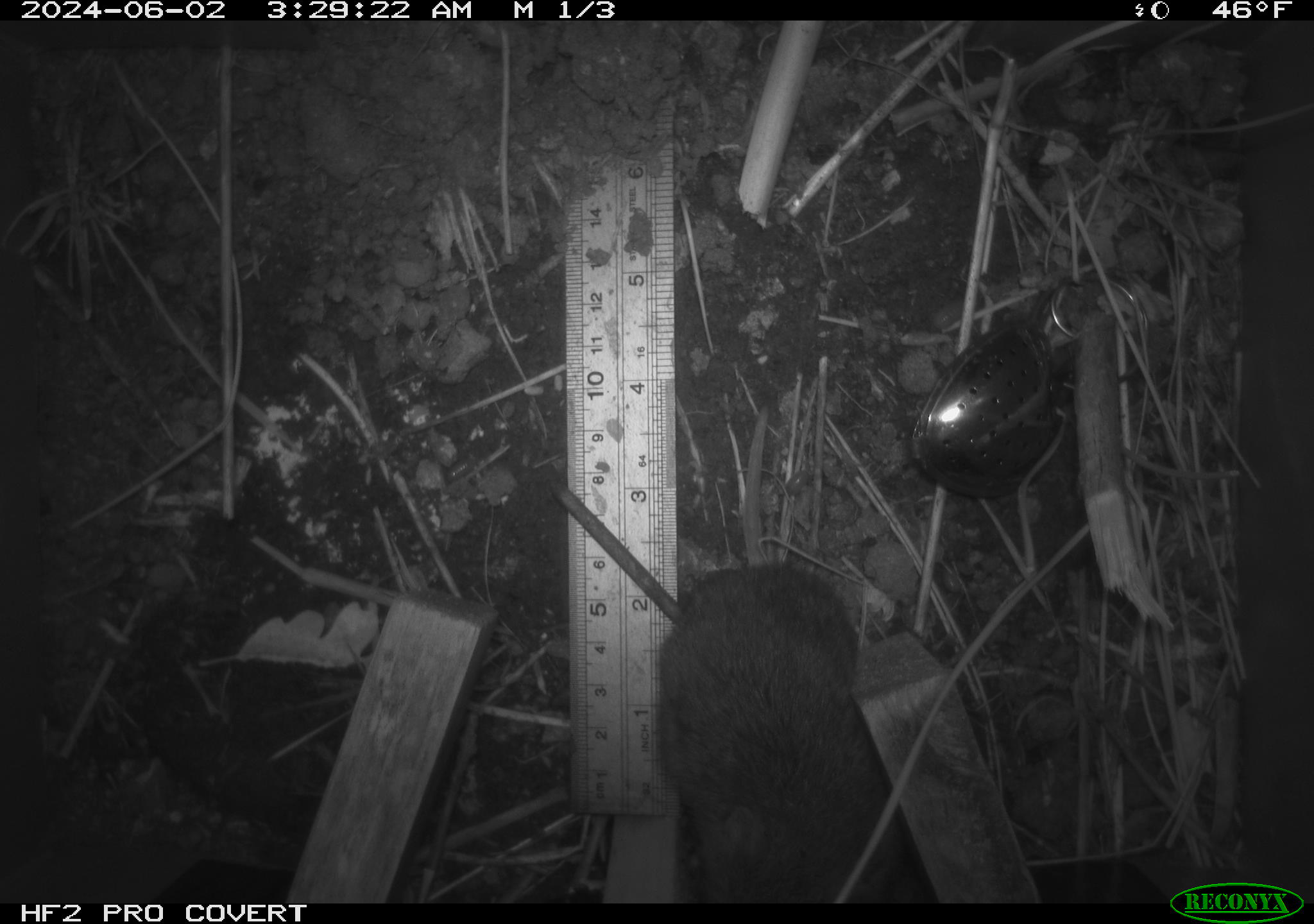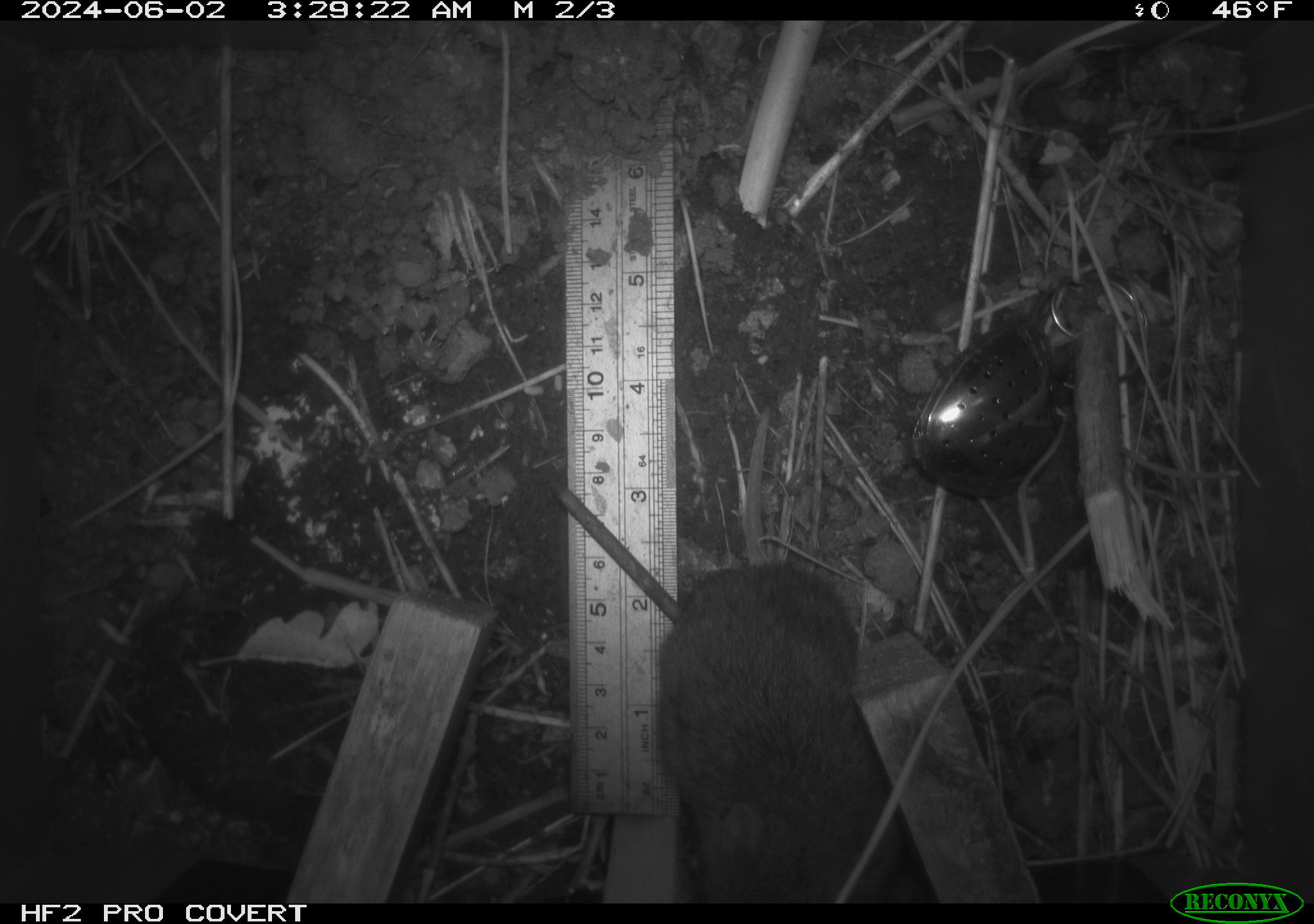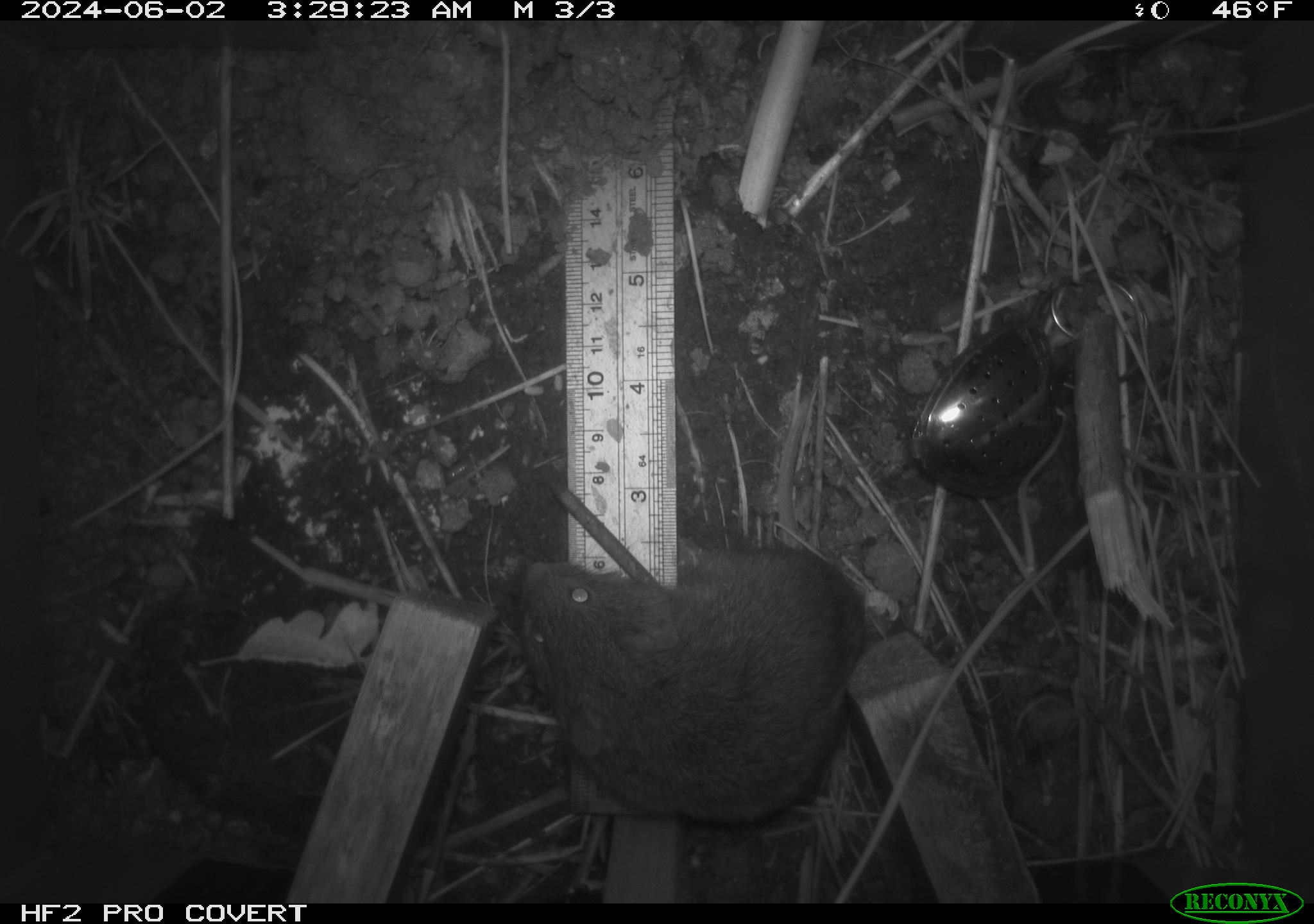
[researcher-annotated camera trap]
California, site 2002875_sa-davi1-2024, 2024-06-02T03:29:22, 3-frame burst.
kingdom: Animalia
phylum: Chordata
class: Mammalia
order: Rodentia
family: Cricetidae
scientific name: Arvicolinae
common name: voles, lemmings, and muskrats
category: arvicolinae subfamily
Arvicolinae subfamily (voles, lemmings, and muskrats) (Arvicolinae).